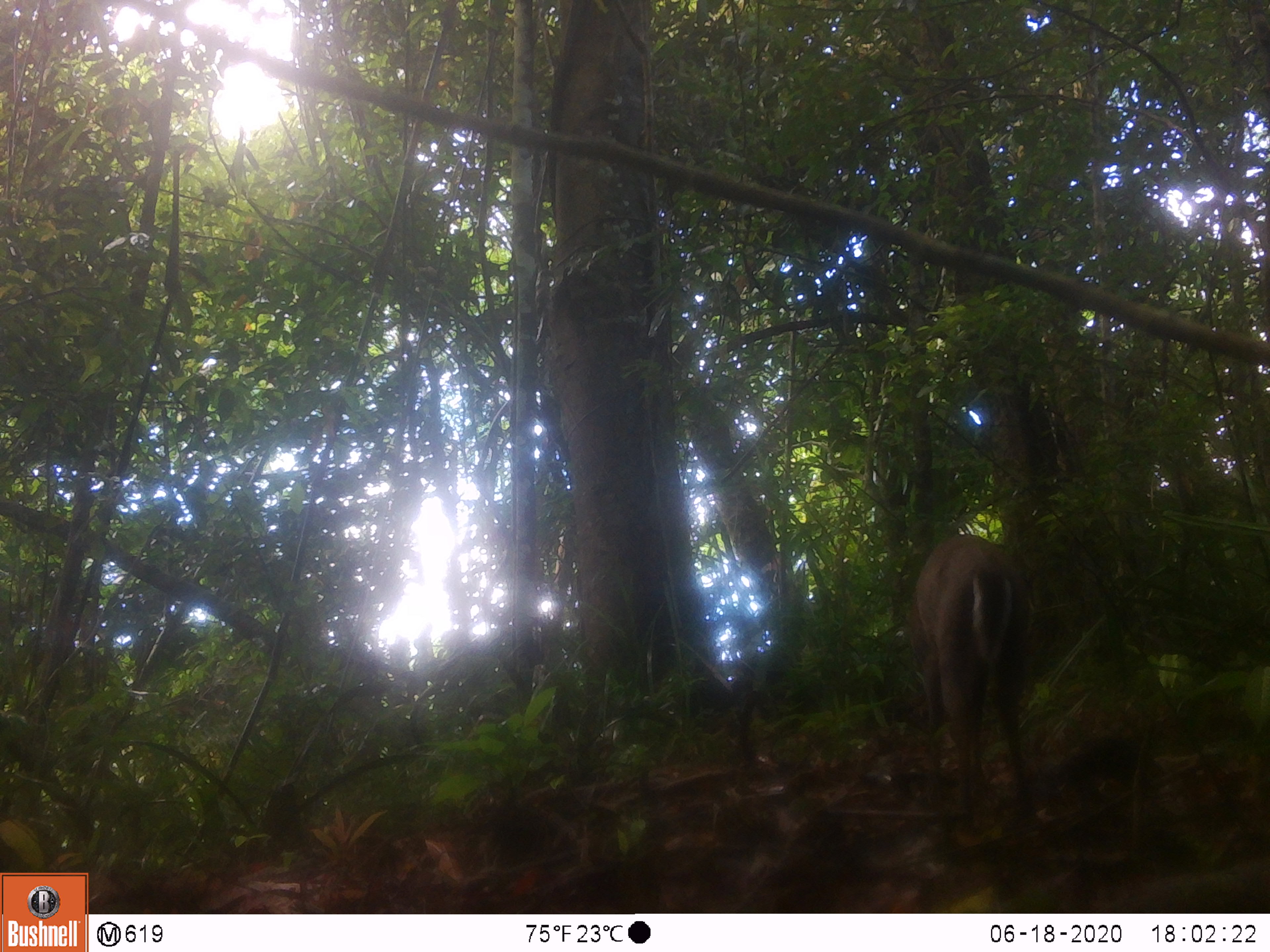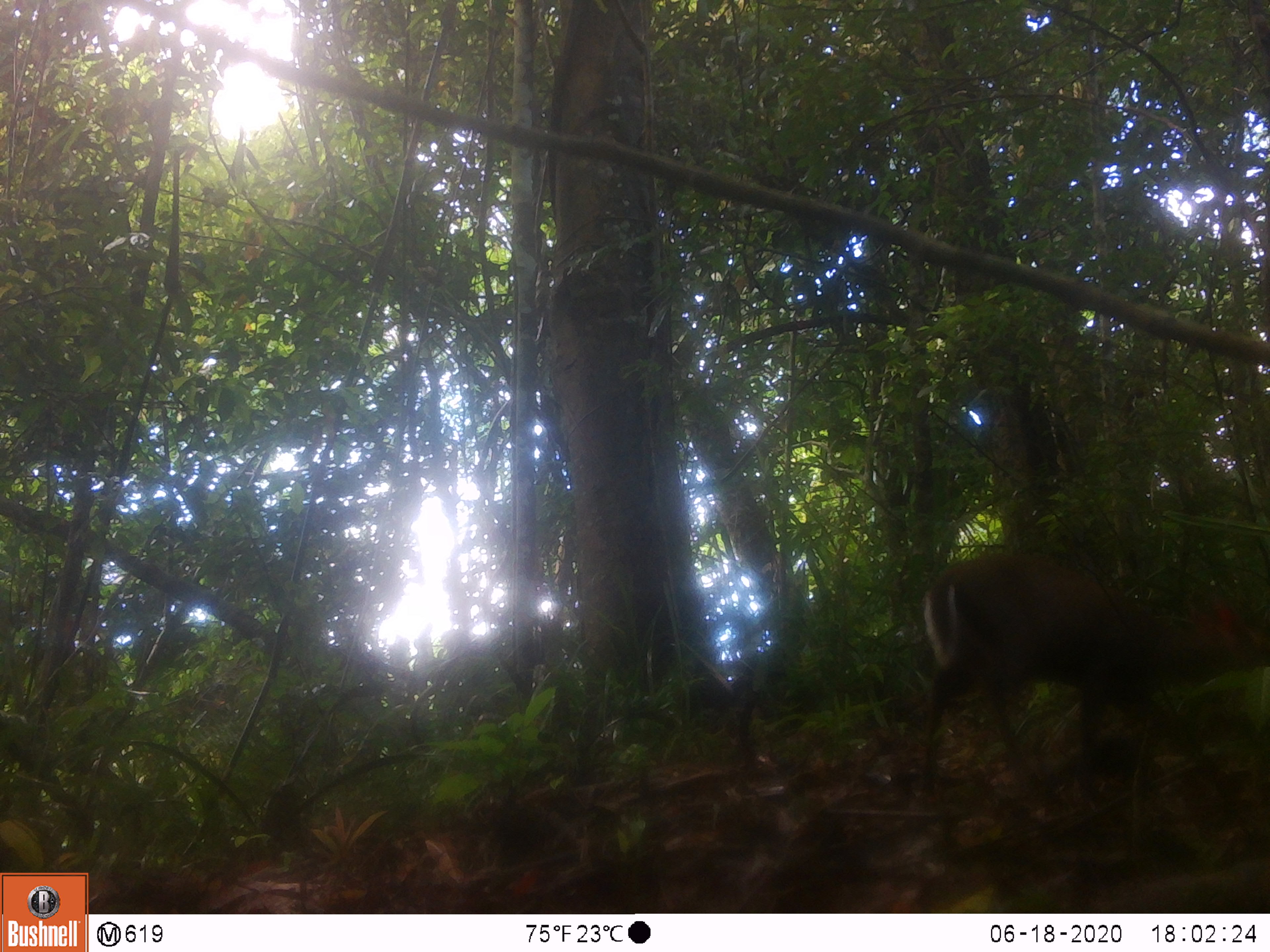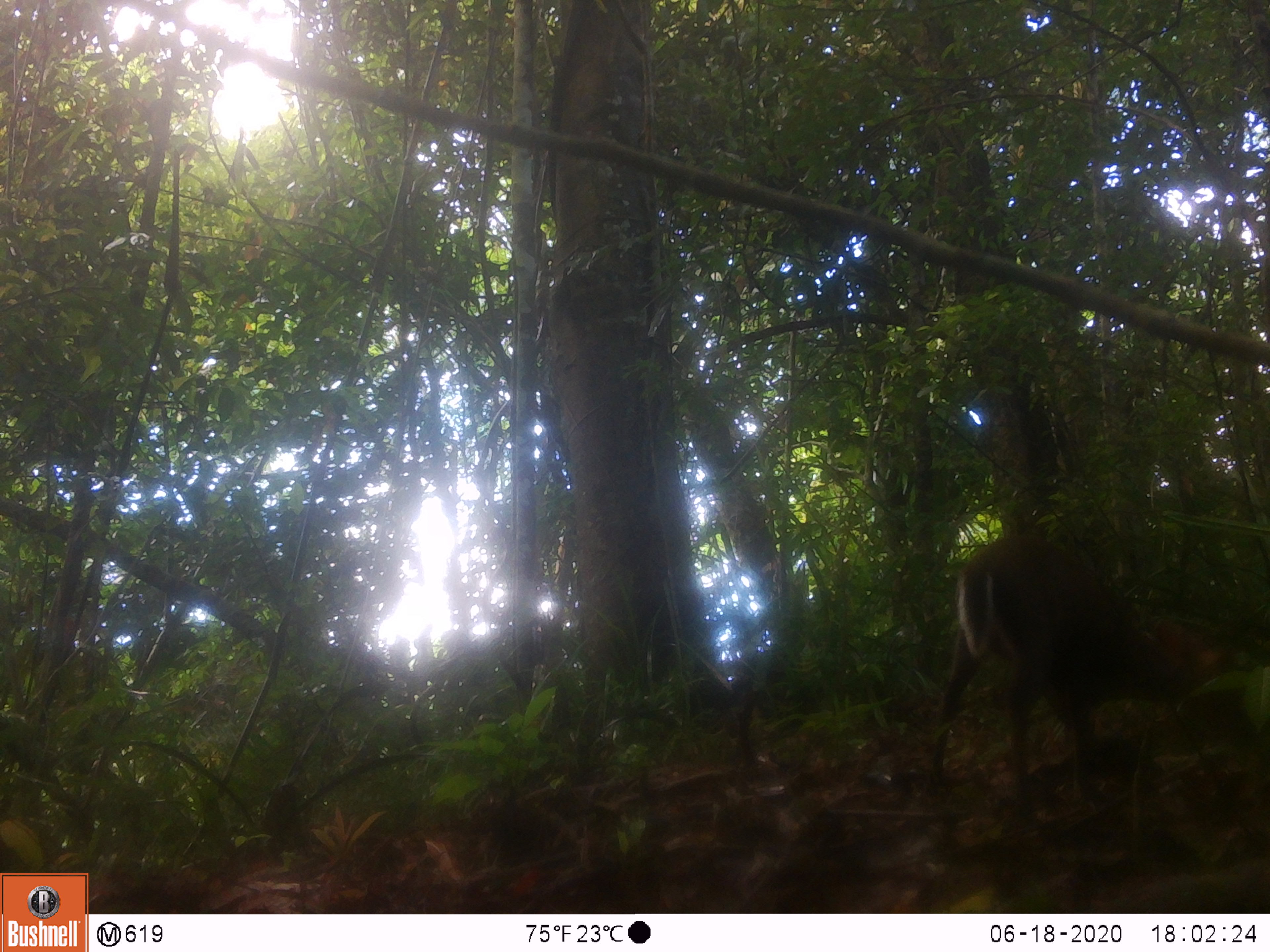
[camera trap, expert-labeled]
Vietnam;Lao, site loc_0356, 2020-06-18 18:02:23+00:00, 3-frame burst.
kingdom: Animalia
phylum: Chordata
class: Mammalia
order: Artiodactyla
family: Cervidae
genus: Muntiacus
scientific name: Muntiacus rooseveltorum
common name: roosevelt's muntjac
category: roosevelts muntjac group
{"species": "roosevelts muntjac group (roosevelt's muntjac) (Muntiacus rooseveltorum)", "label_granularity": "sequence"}